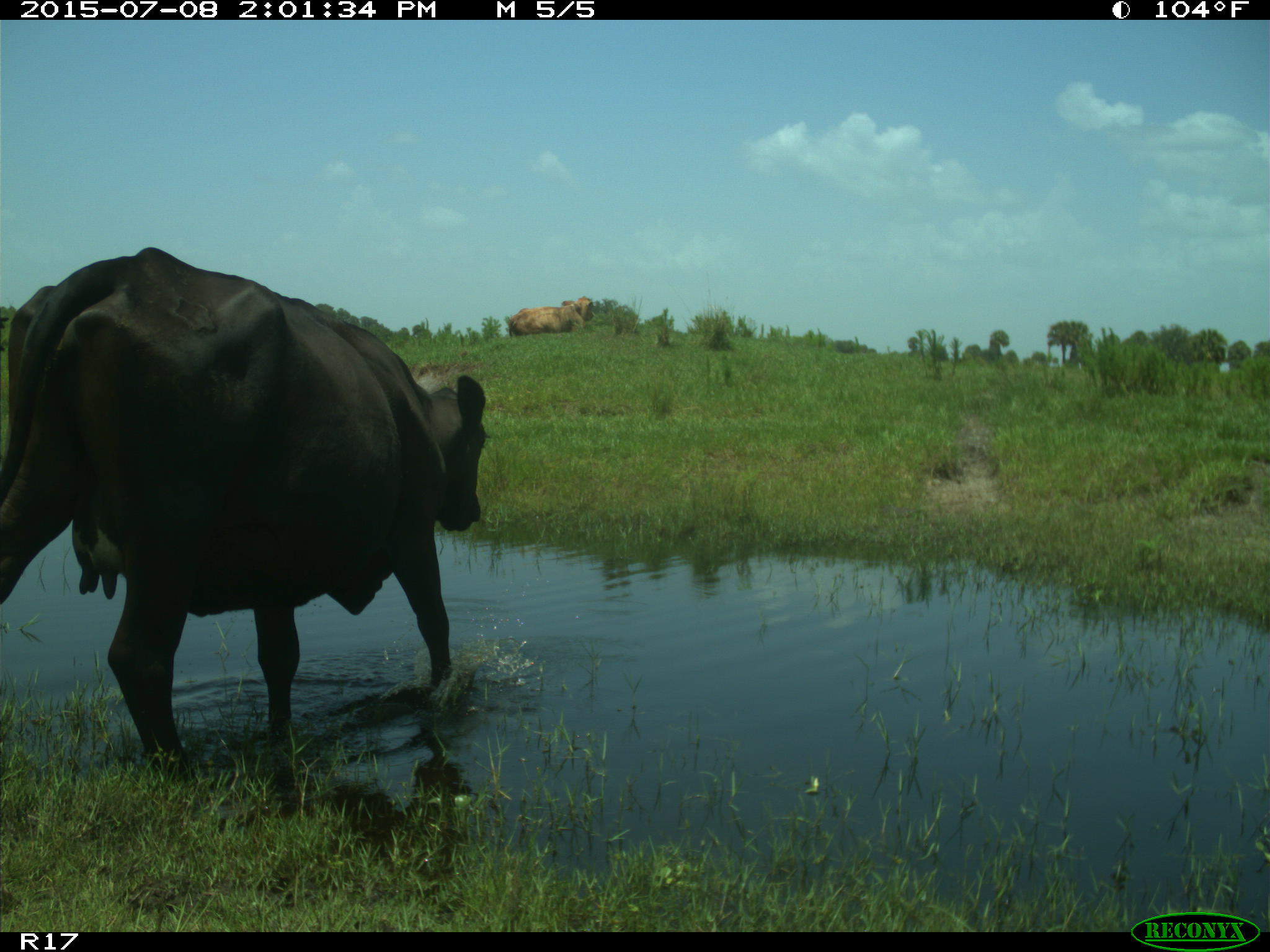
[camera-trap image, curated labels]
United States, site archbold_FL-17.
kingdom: Animalia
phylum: Chordata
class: Mammalia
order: Artiodactyla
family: Bovidae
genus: Bos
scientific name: Bos taurus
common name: domestic cow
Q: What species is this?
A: Bos taurus (domestic cow).